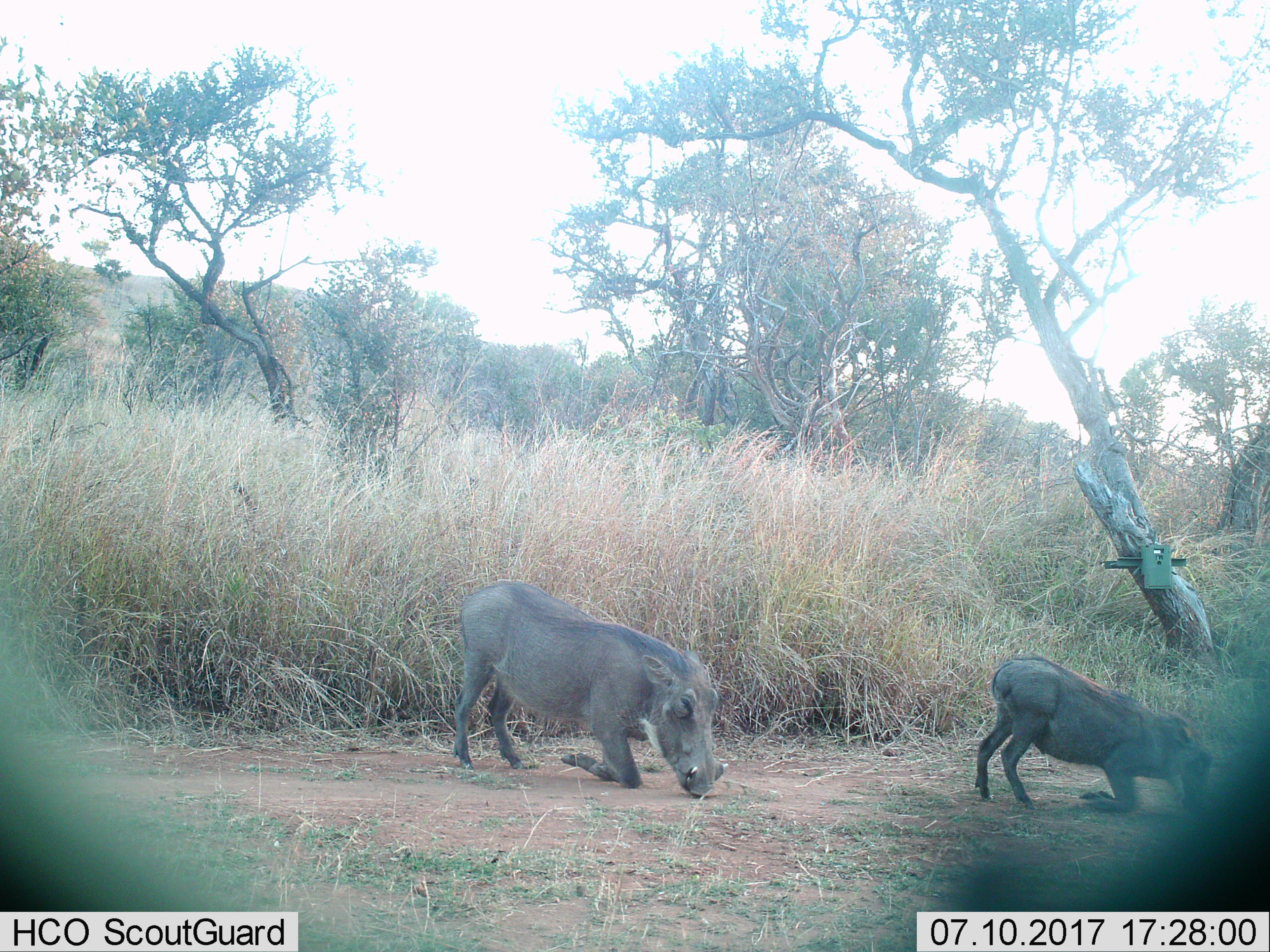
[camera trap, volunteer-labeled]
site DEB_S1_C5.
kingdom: Animalia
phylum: Chordata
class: Mammalia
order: Artiodactyla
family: Suidae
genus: Phacochoerus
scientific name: Phacochoerus africanus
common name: warthog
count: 2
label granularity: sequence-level